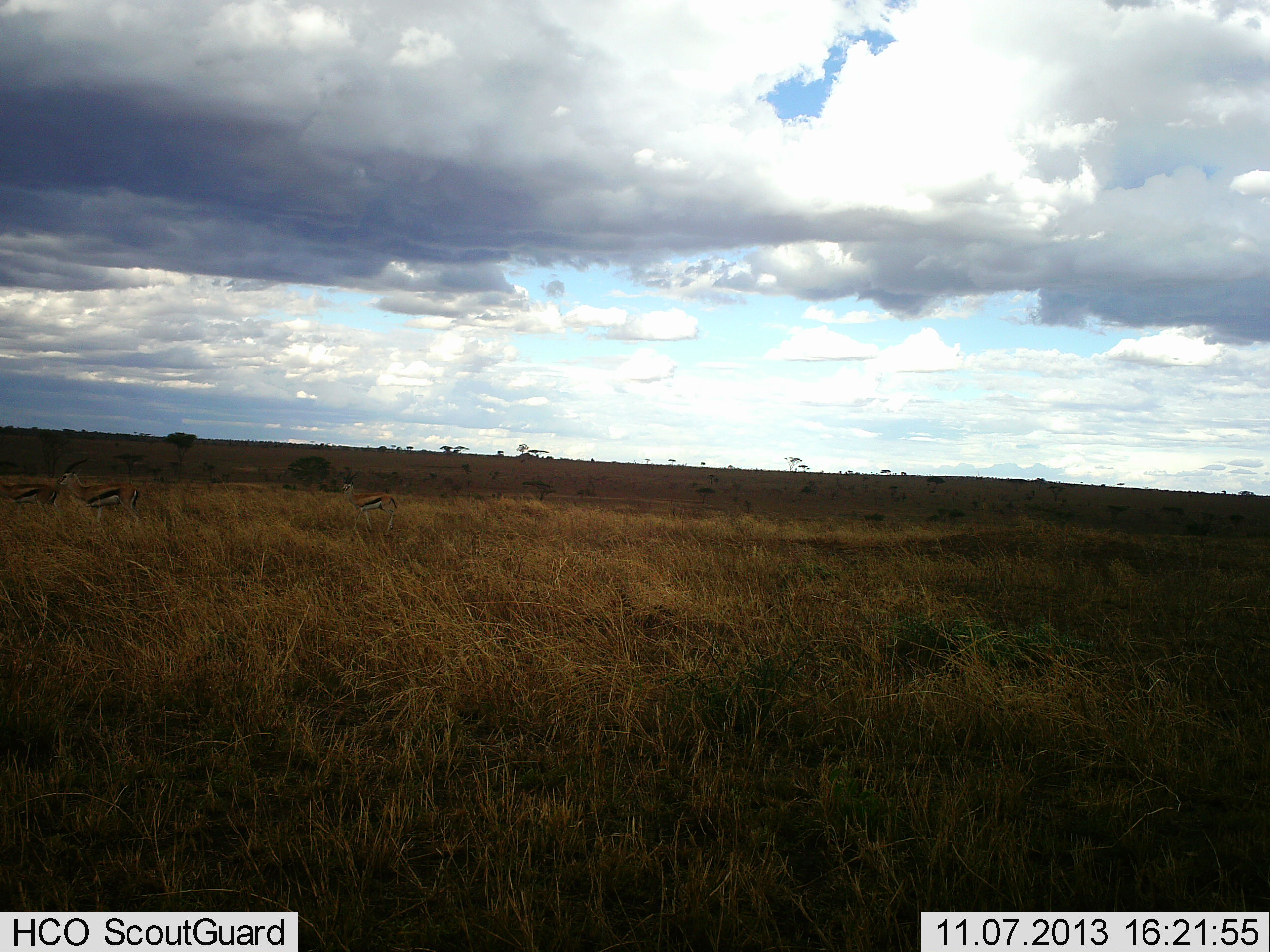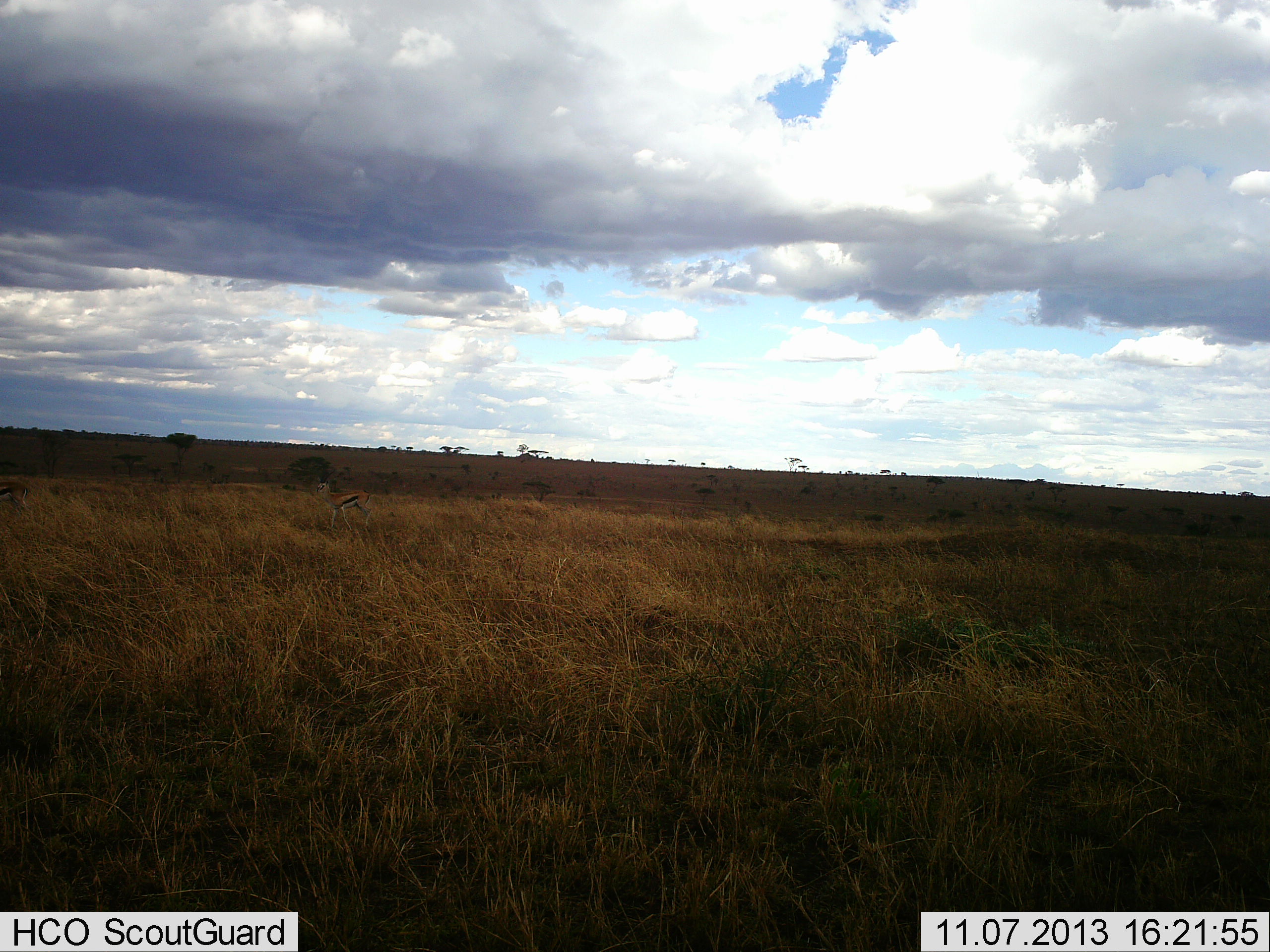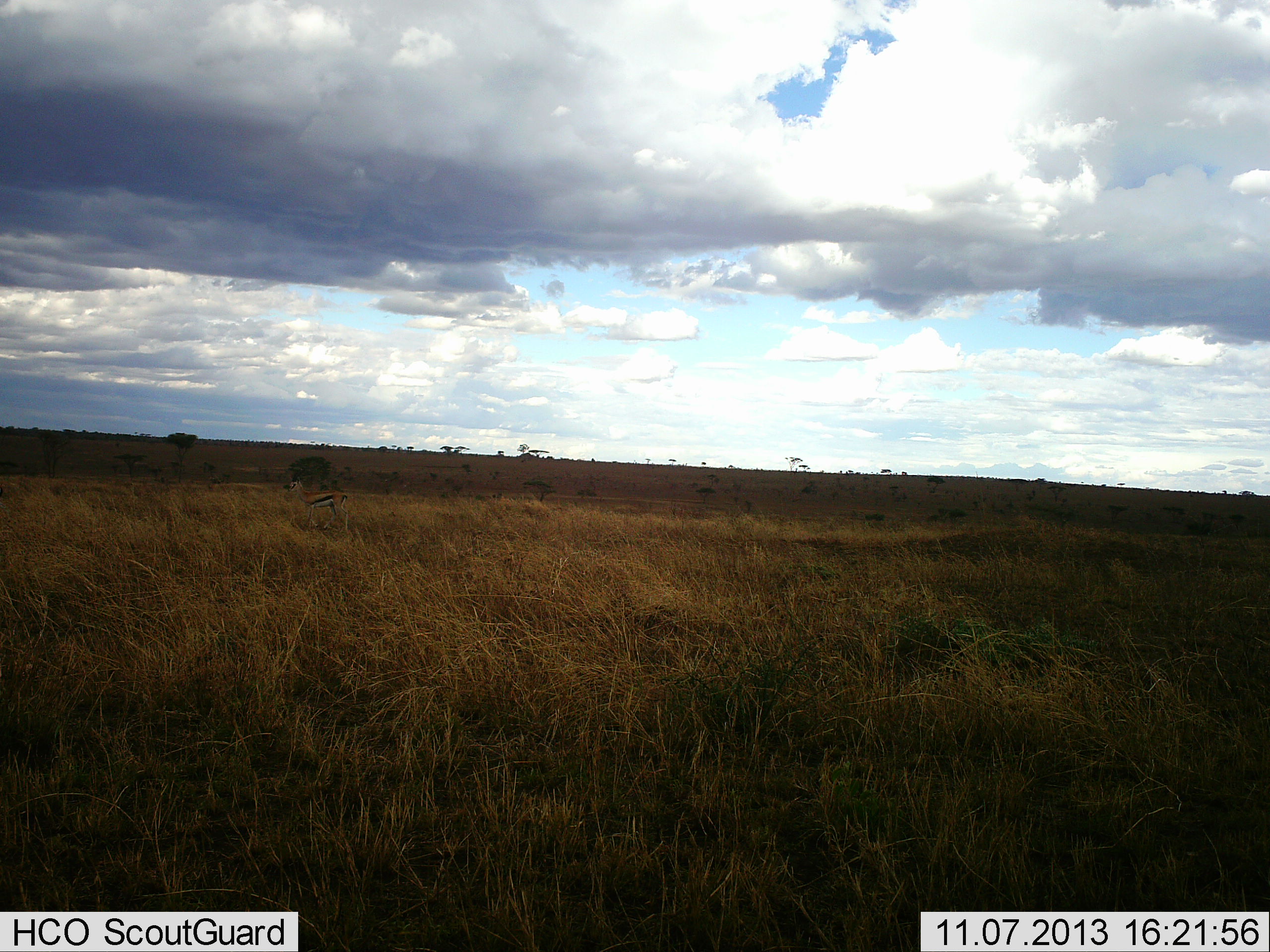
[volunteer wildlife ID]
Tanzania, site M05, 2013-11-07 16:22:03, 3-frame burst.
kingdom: Animalia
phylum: Chordata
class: Mammalia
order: Artiodactyla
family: Bovidae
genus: Eudorcas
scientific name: Eudorcas thomsonii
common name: thomson's gazelle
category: gazellethomsons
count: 3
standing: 20%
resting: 0%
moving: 90%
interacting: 0%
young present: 0%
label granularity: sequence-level